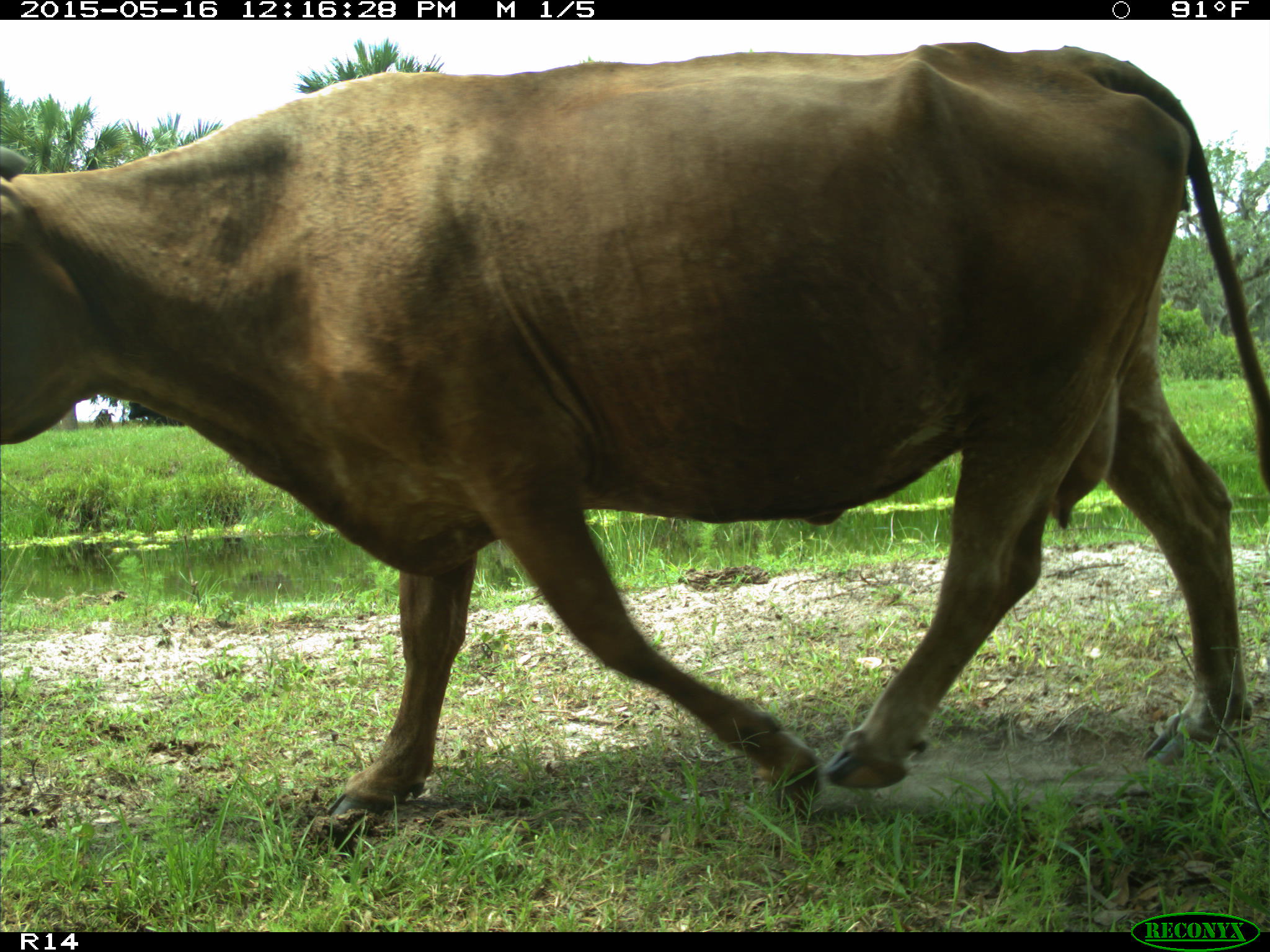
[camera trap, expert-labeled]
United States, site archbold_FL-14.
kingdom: Animalia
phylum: Chordata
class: Mammalia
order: Artiodactyla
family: Bovidae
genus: Bos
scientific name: Bos taurus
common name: domestic cow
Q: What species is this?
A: Bos taurus (domestic cow).